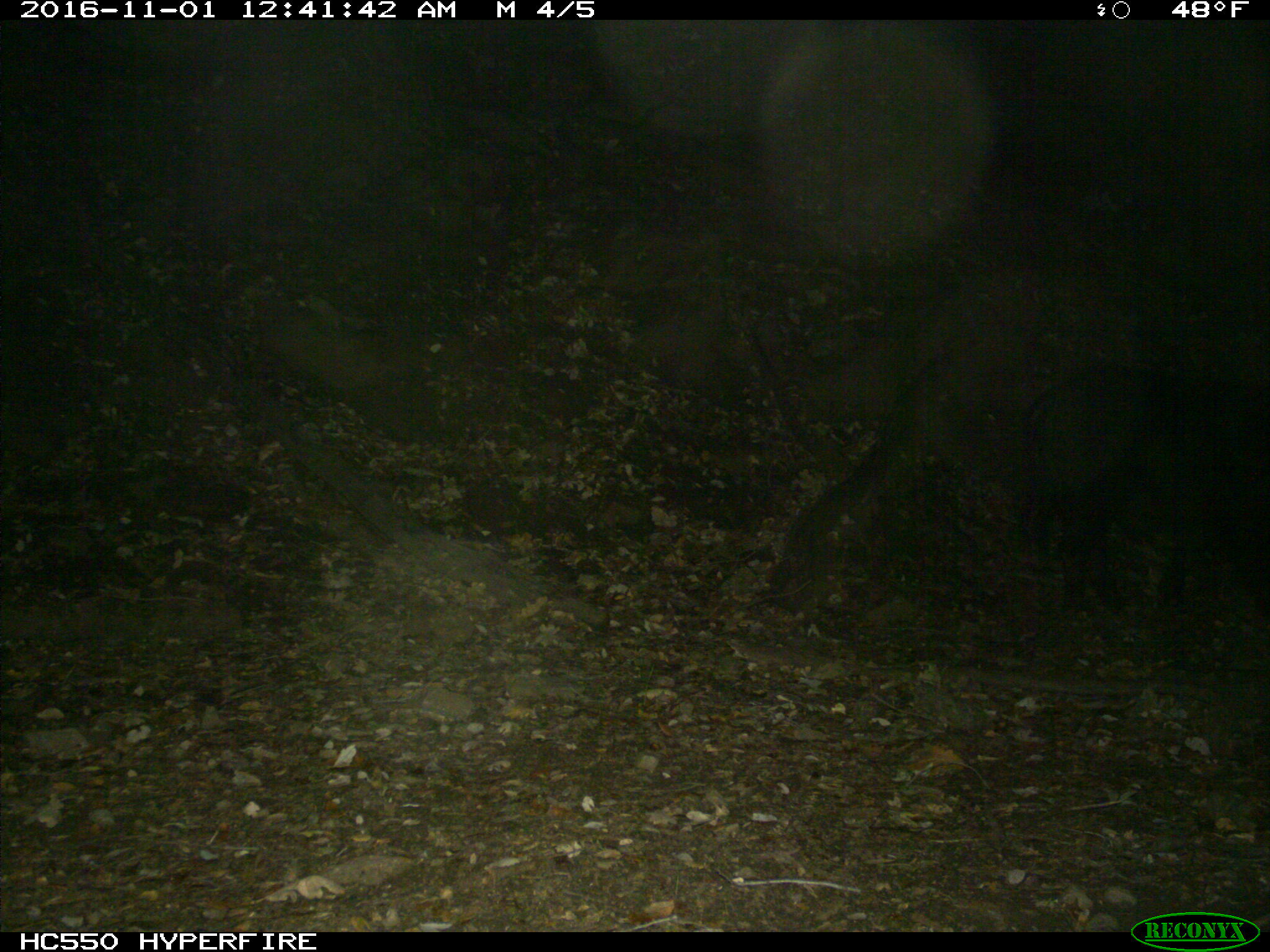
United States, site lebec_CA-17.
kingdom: Animalia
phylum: Chordata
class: Mammalia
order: Artiodactyla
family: Suidae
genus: Sus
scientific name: Sus scrofa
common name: wild boar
Sus scrofa (wild boar).